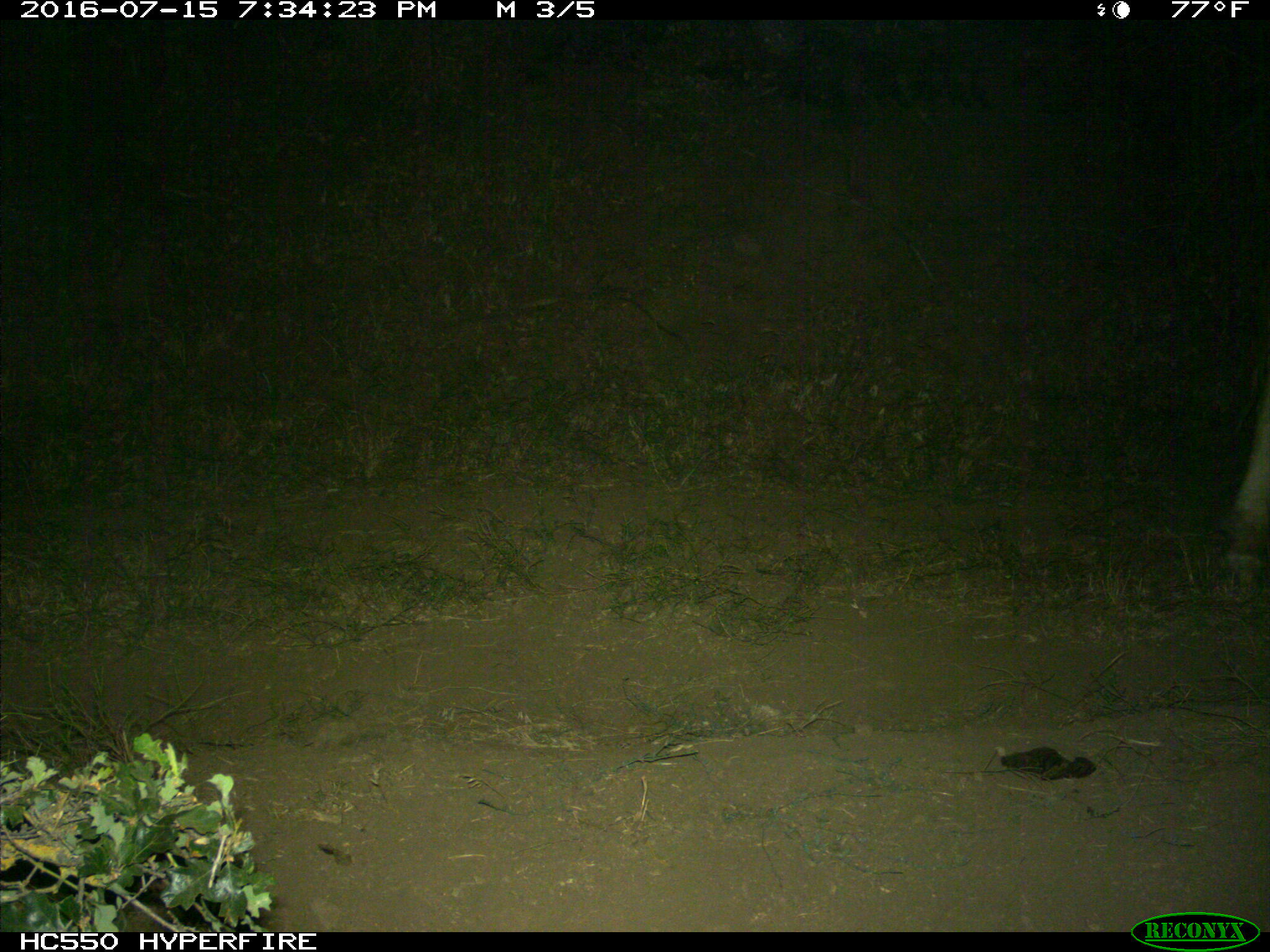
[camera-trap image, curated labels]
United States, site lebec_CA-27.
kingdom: Animalia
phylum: Chordata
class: Mammalia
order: Artiodactyla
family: Bovidae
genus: Bos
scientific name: Bos taurus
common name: domestic cow